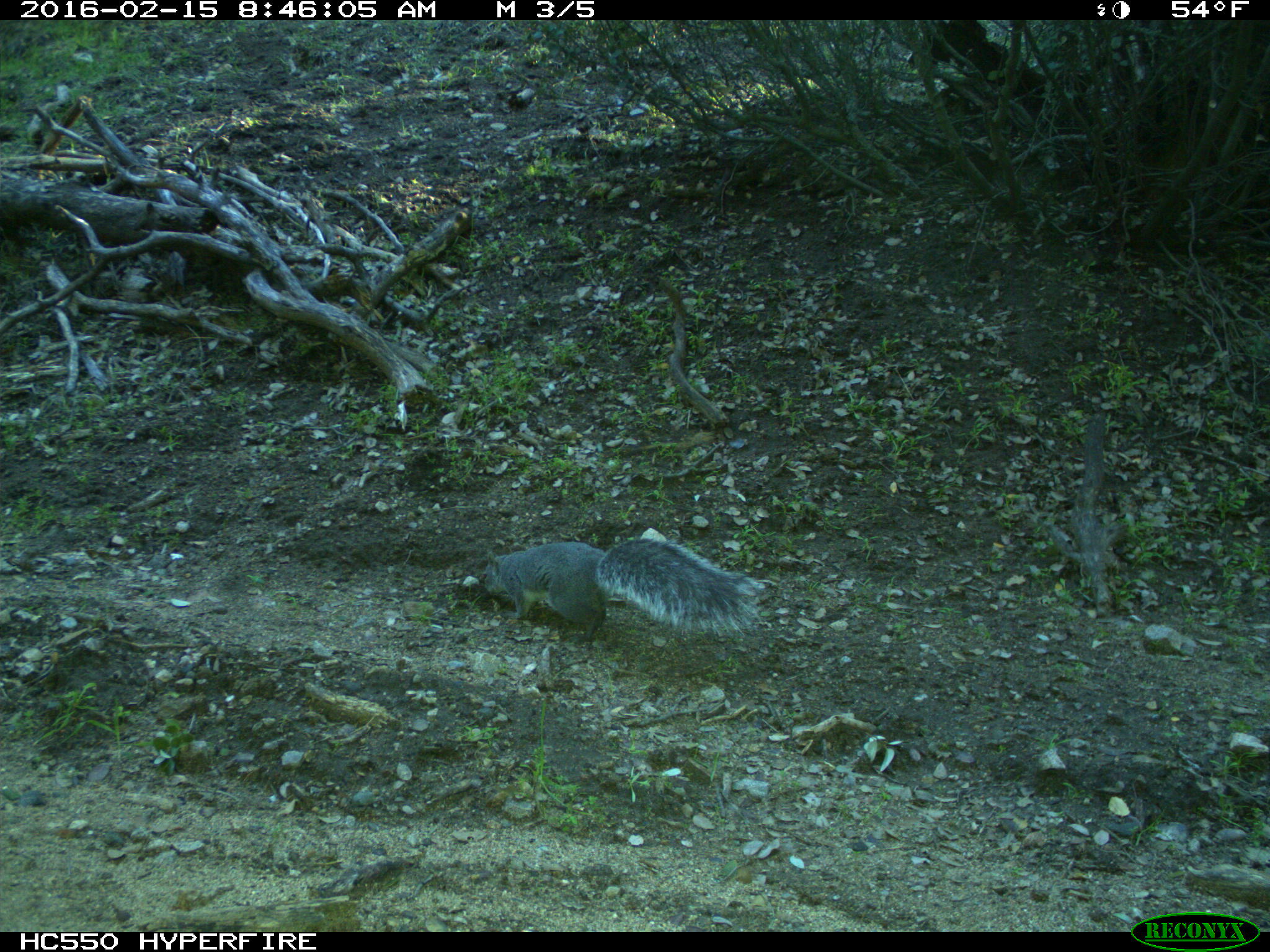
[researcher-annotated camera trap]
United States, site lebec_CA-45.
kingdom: Animalia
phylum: Chordata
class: Mammalia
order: Rodentia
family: Sciuridae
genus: Sciurus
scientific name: Sciurus carolinensis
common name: eastern gray squirrel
Sciurus carolinensis (eastern gray squirrel).